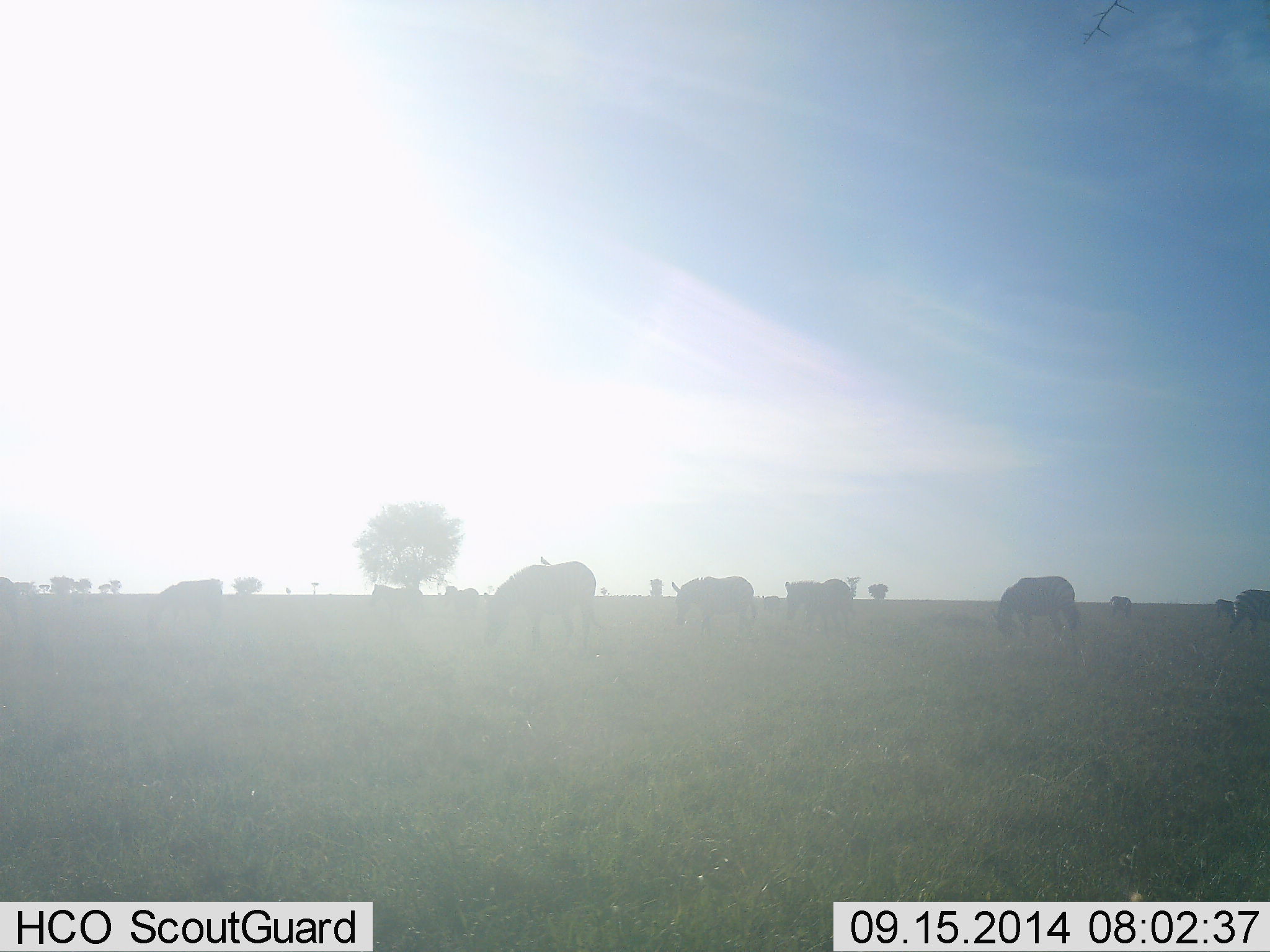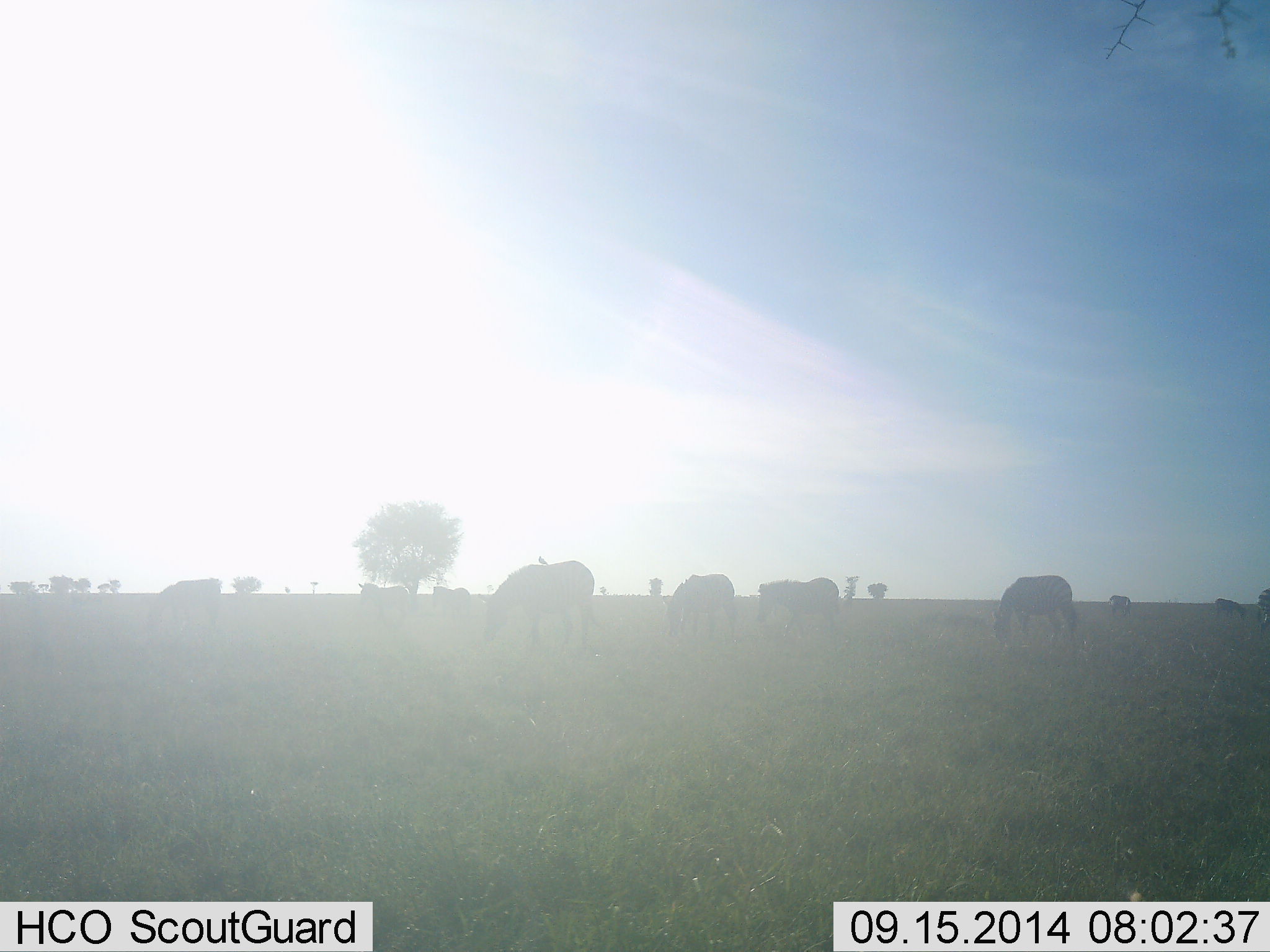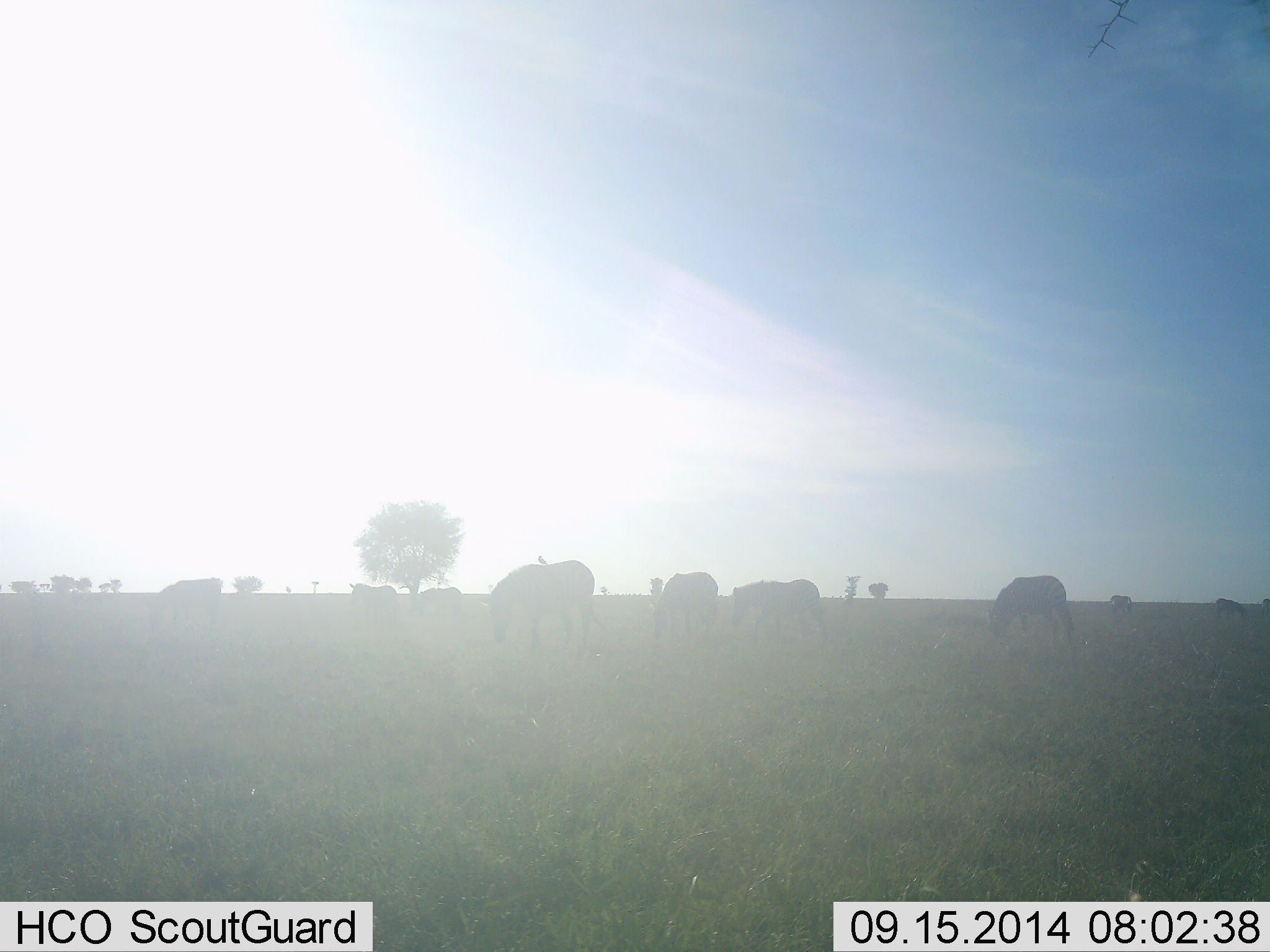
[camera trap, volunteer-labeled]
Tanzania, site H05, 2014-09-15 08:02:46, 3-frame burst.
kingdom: Animalia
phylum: Chordata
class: Mammalia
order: Perissodactyla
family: Equidae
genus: Equus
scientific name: Equus quagga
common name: plains zebra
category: zebra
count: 9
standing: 27%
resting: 9%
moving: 45%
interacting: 0%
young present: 0%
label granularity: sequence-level